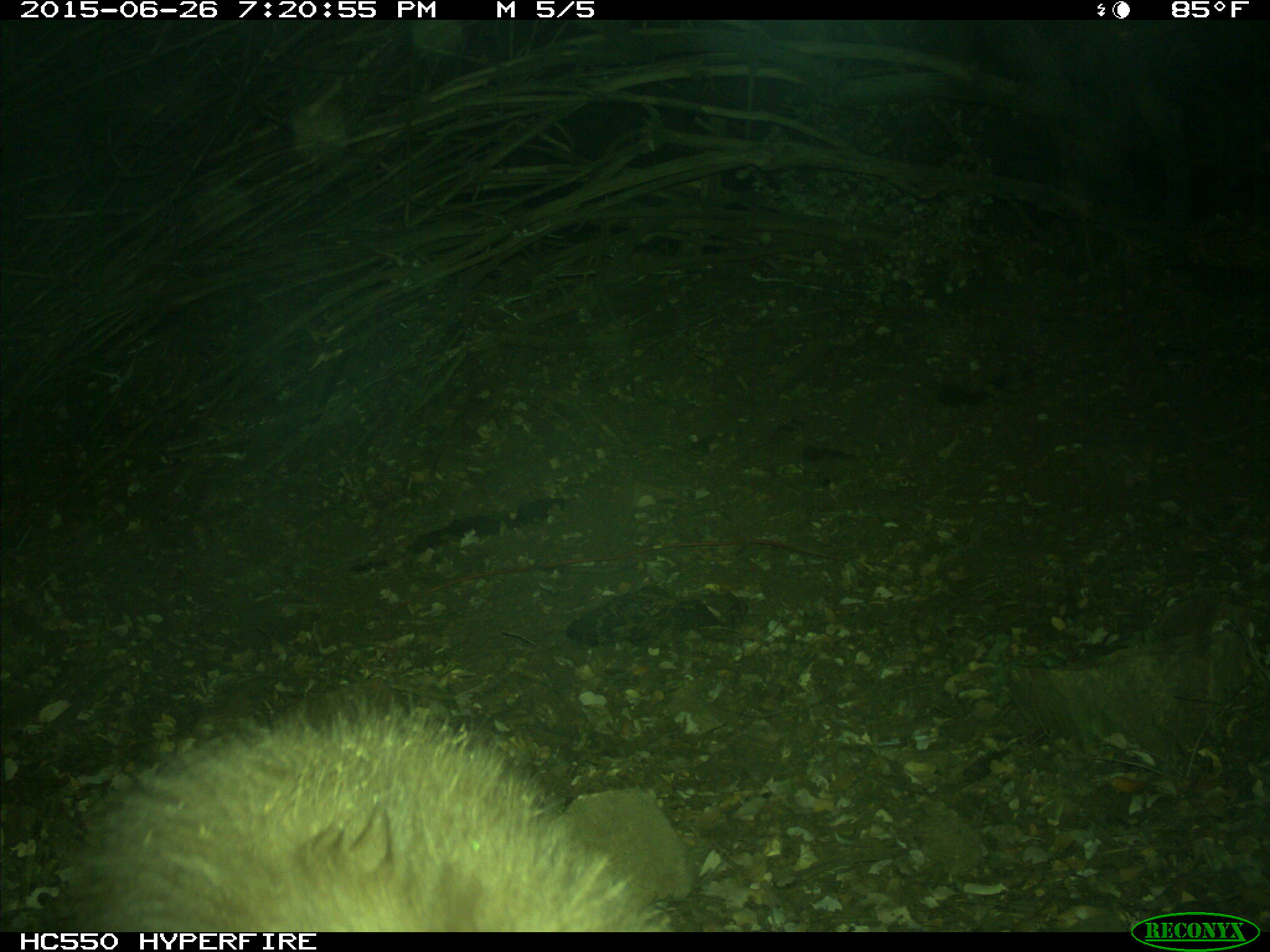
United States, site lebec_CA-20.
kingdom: Animalia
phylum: Chordata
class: Mammalia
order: Carnivora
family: Ursidae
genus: Ursus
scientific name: Ursus americanus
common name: american black bear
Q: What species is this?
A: Ursus americanus (american black bear).